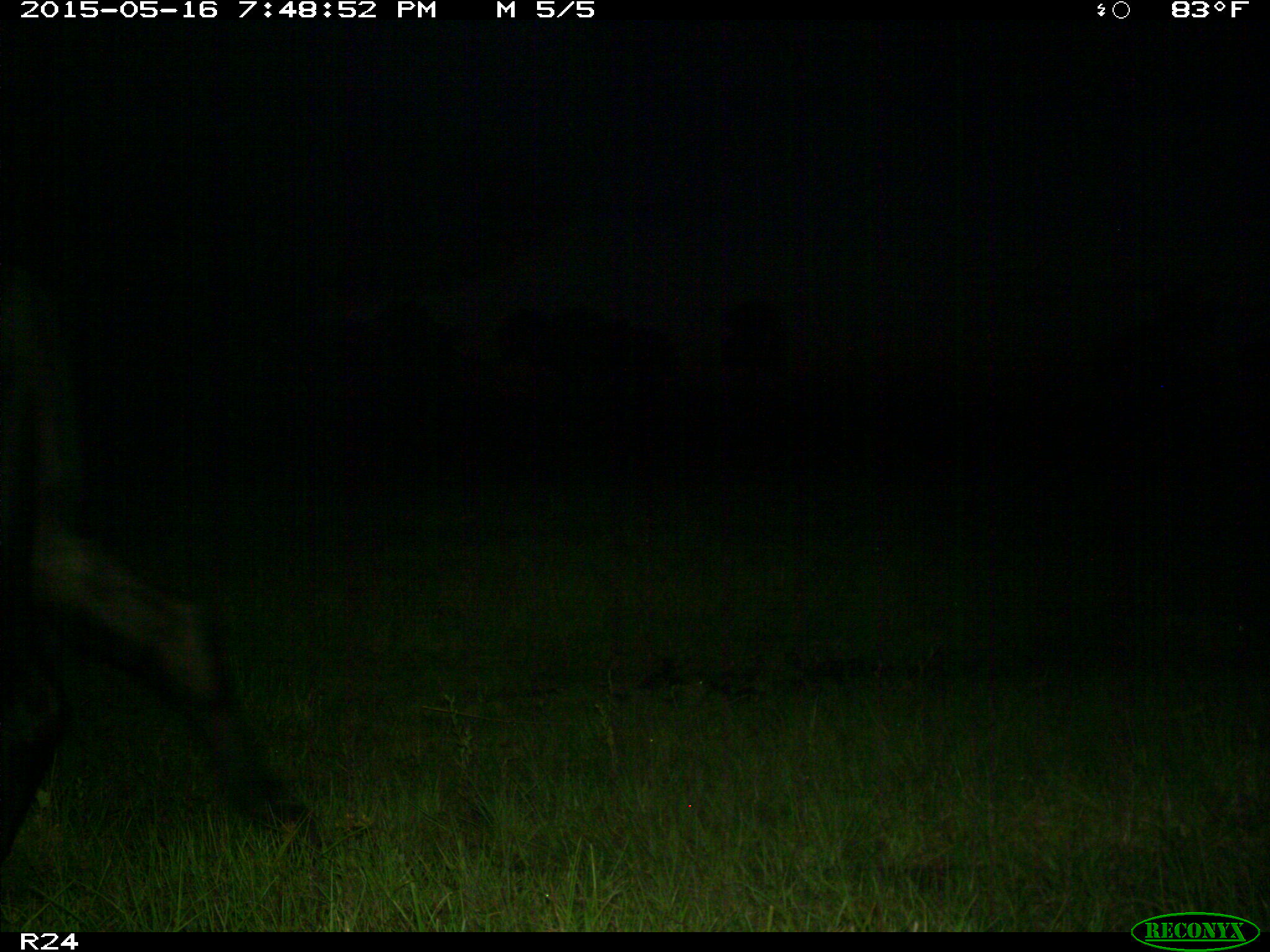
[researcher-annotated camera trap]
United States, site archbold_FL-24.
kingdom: Animalia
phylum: Chordata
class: Mammalia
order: Artiodactyla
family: Bovidae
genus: Bos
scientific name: Bos taurus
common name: domestic cow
Bos taurus (domestic cow).